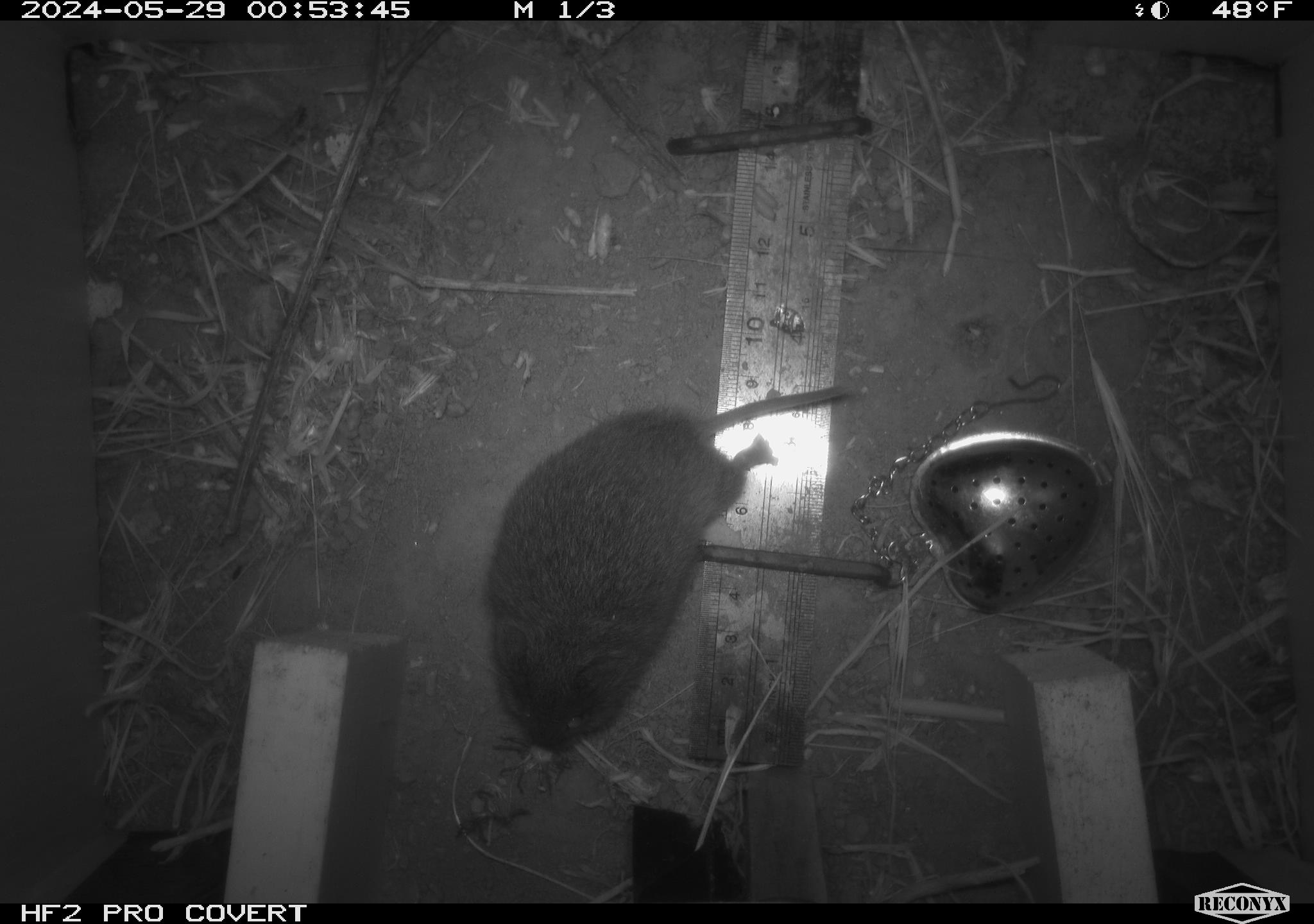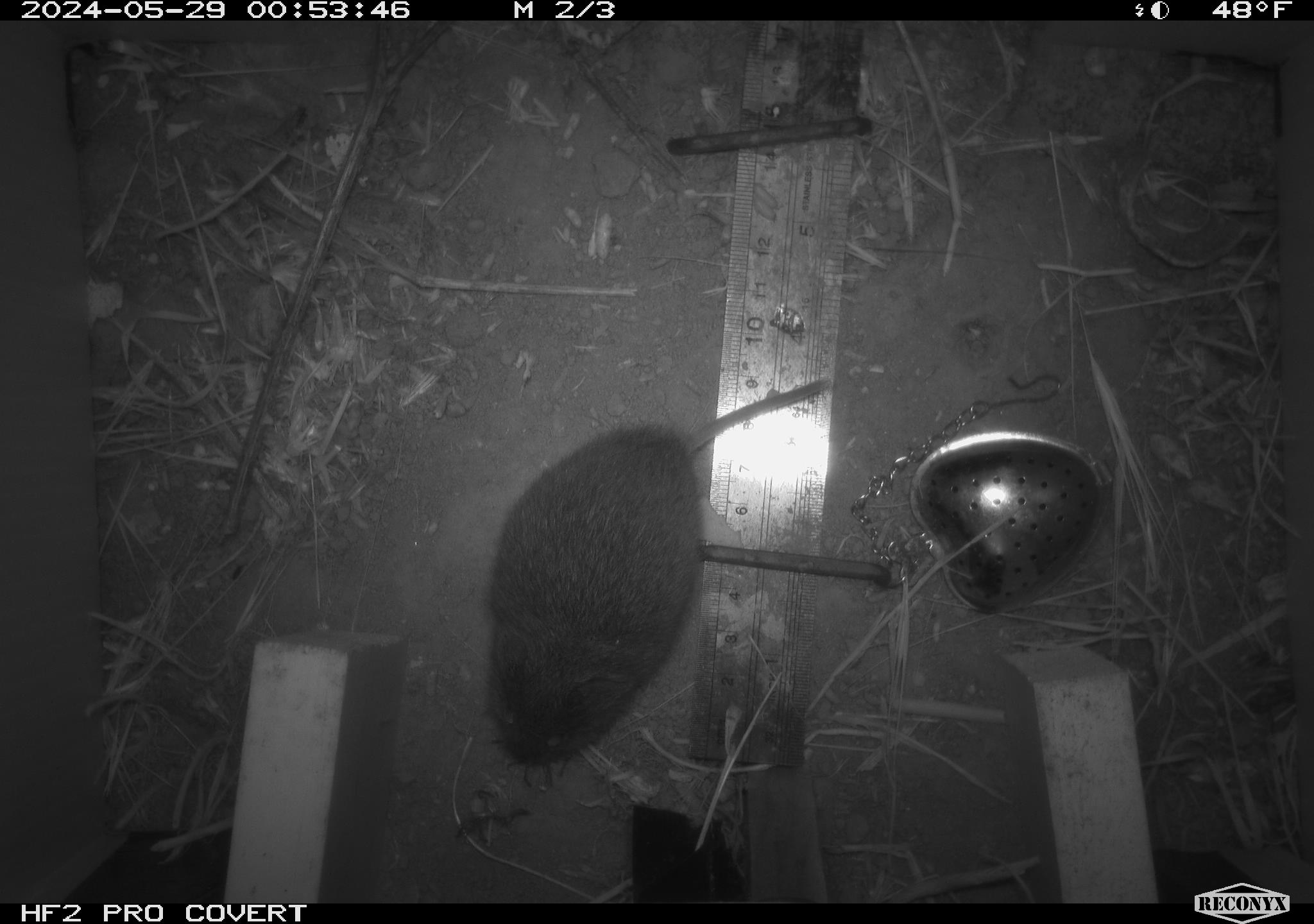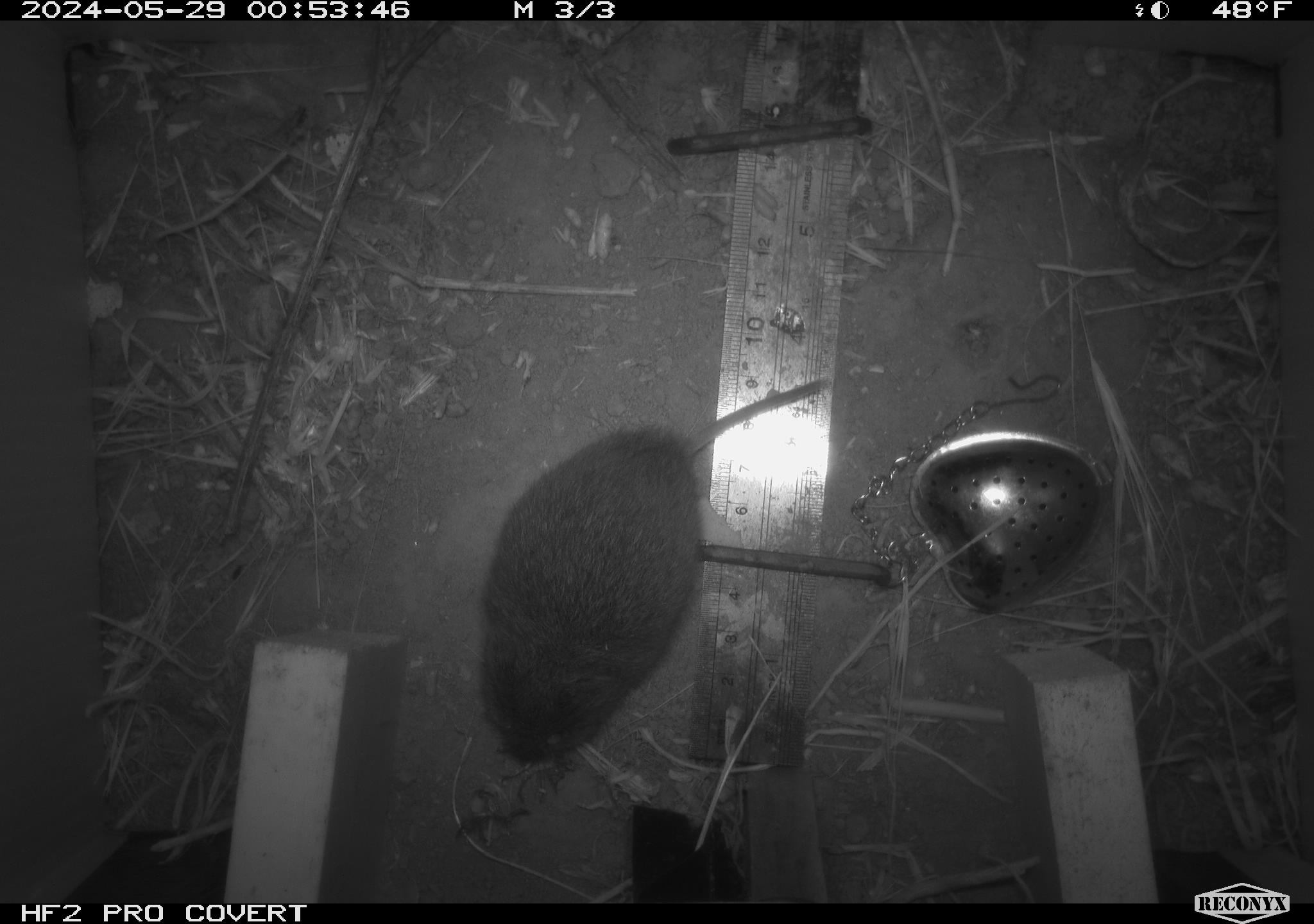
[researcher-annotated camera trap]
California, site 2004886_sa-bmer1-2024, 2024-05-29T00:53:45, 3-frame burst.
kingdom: Animalia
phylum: Chordata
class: Mammalia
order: Rodentia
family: Cricetidae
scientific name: Arvicolinae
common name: voles, lemmings, and muskrats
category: arvicolinae subfamily